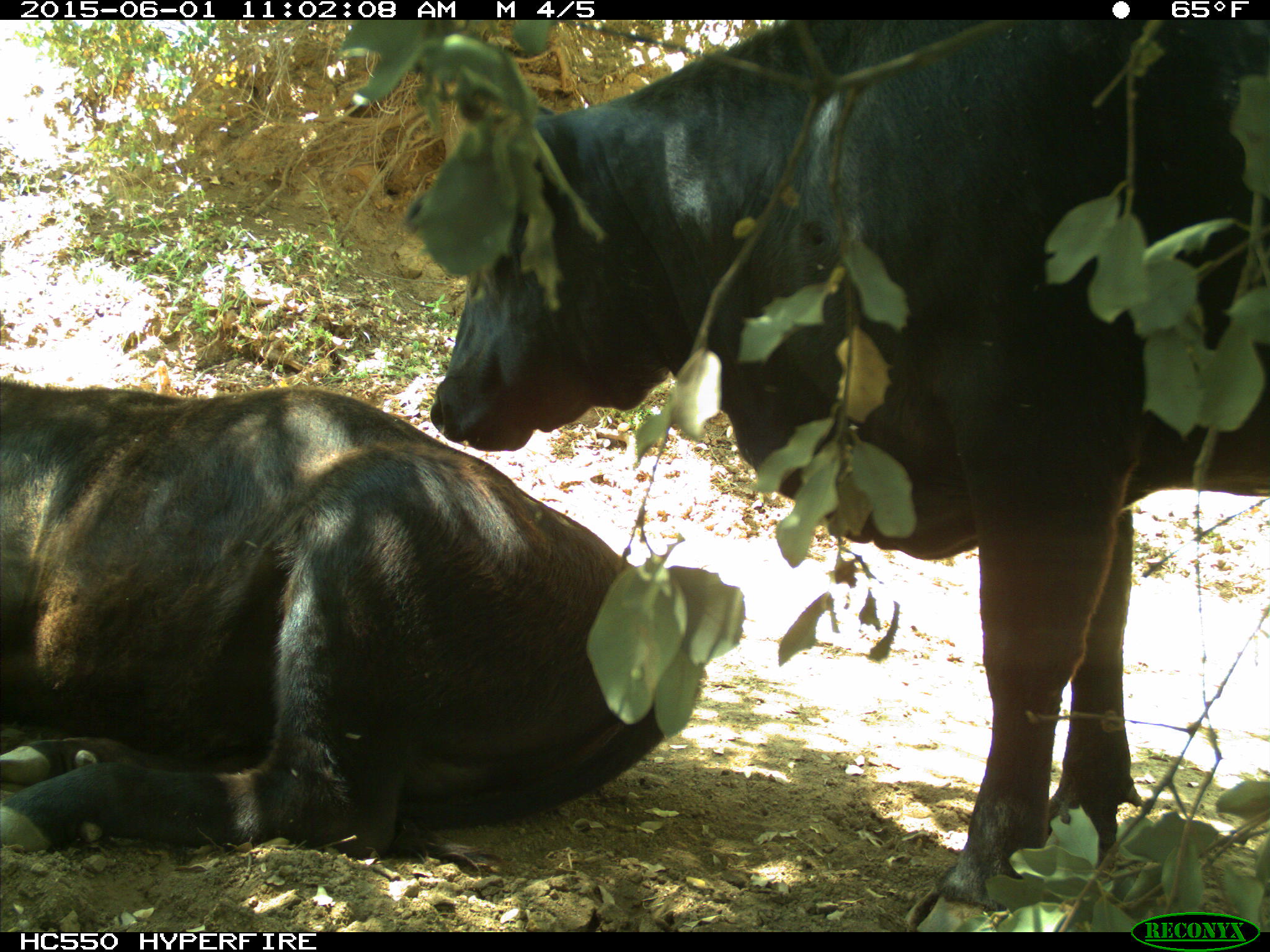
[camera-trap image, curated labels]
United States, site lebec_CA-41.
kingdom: Animalia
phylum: Chordata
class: Mammalia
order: Artiodactyla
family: Bovidae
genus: Bos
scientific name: Bos taurus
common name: domestic cow